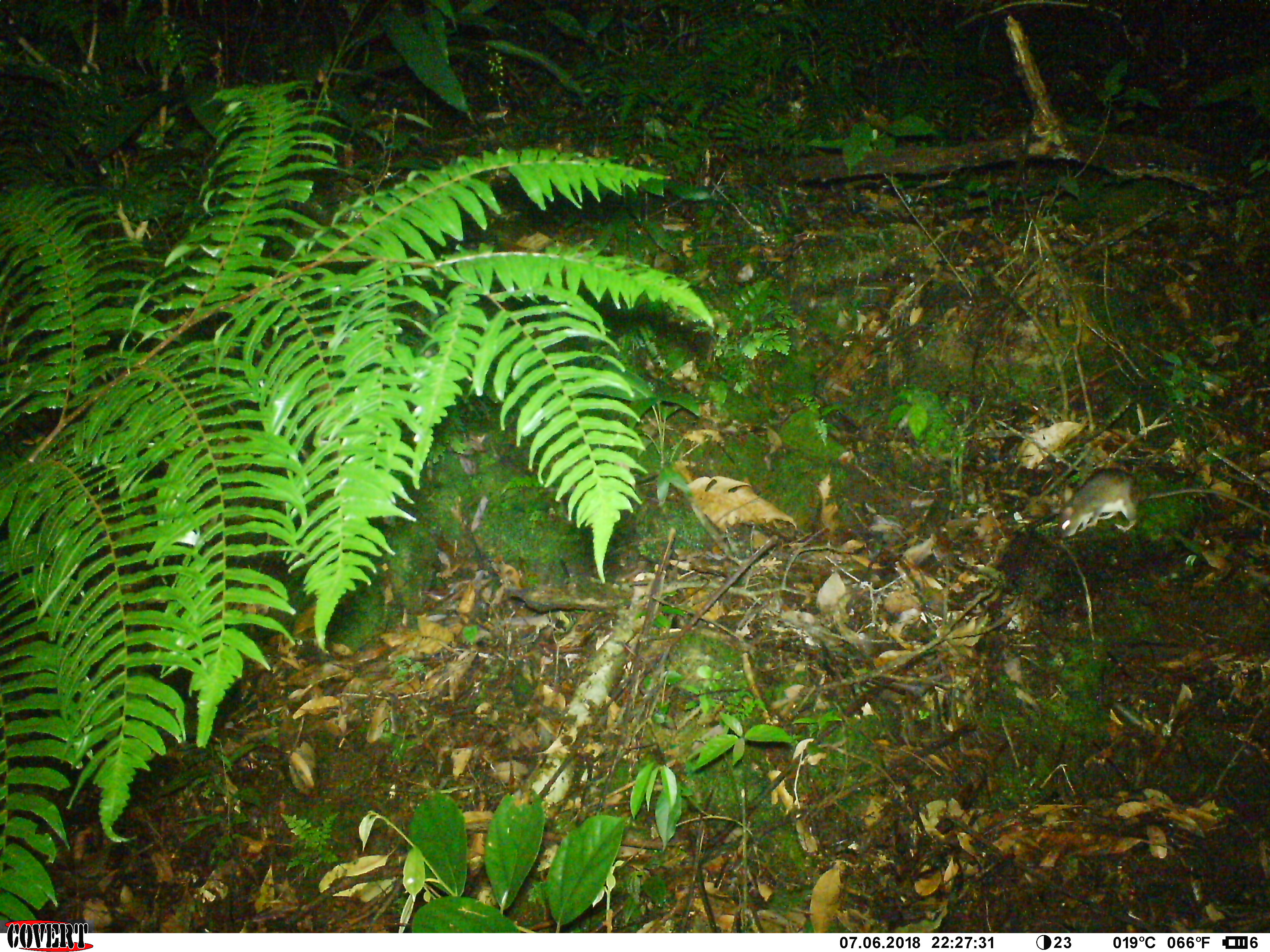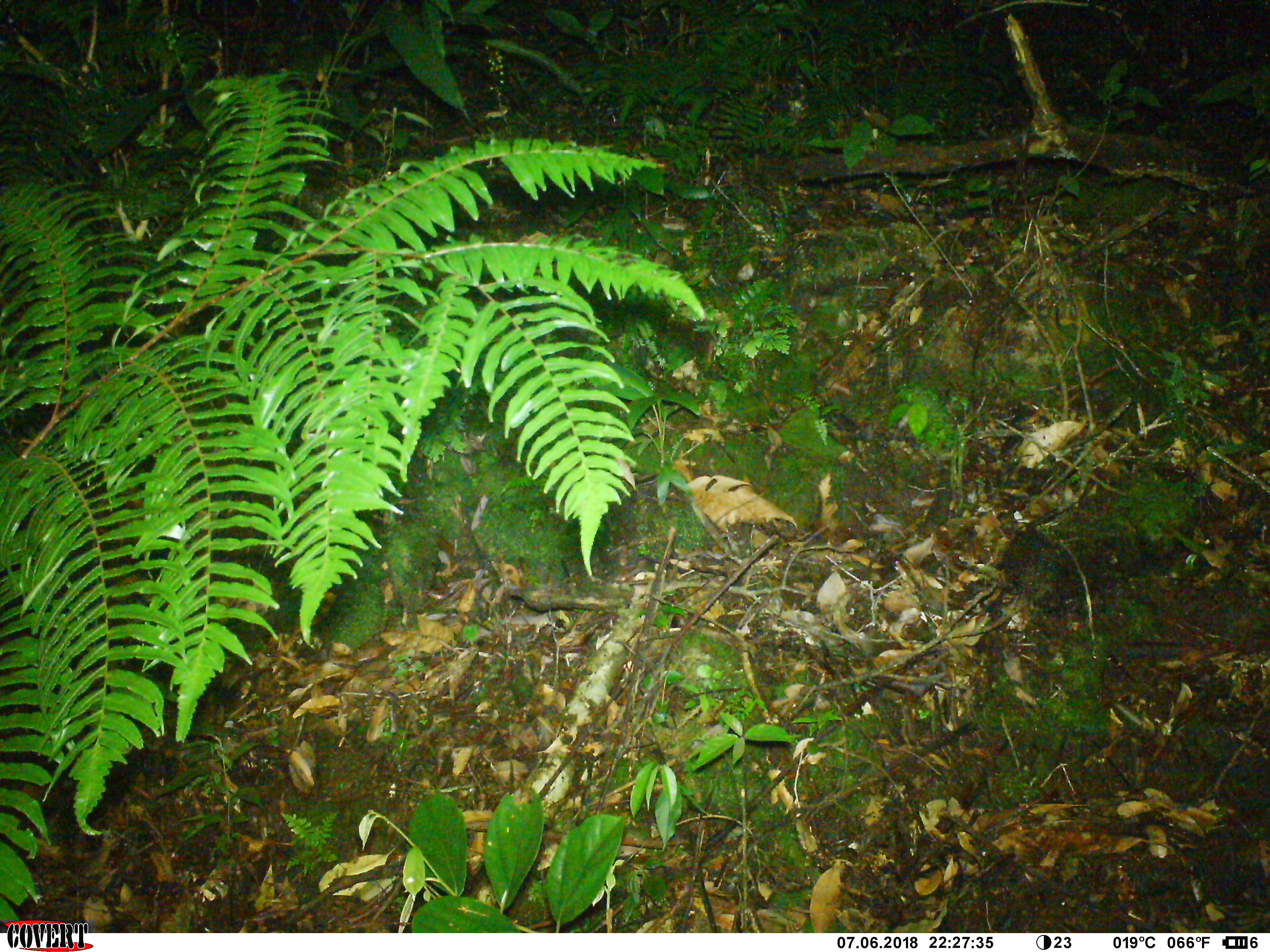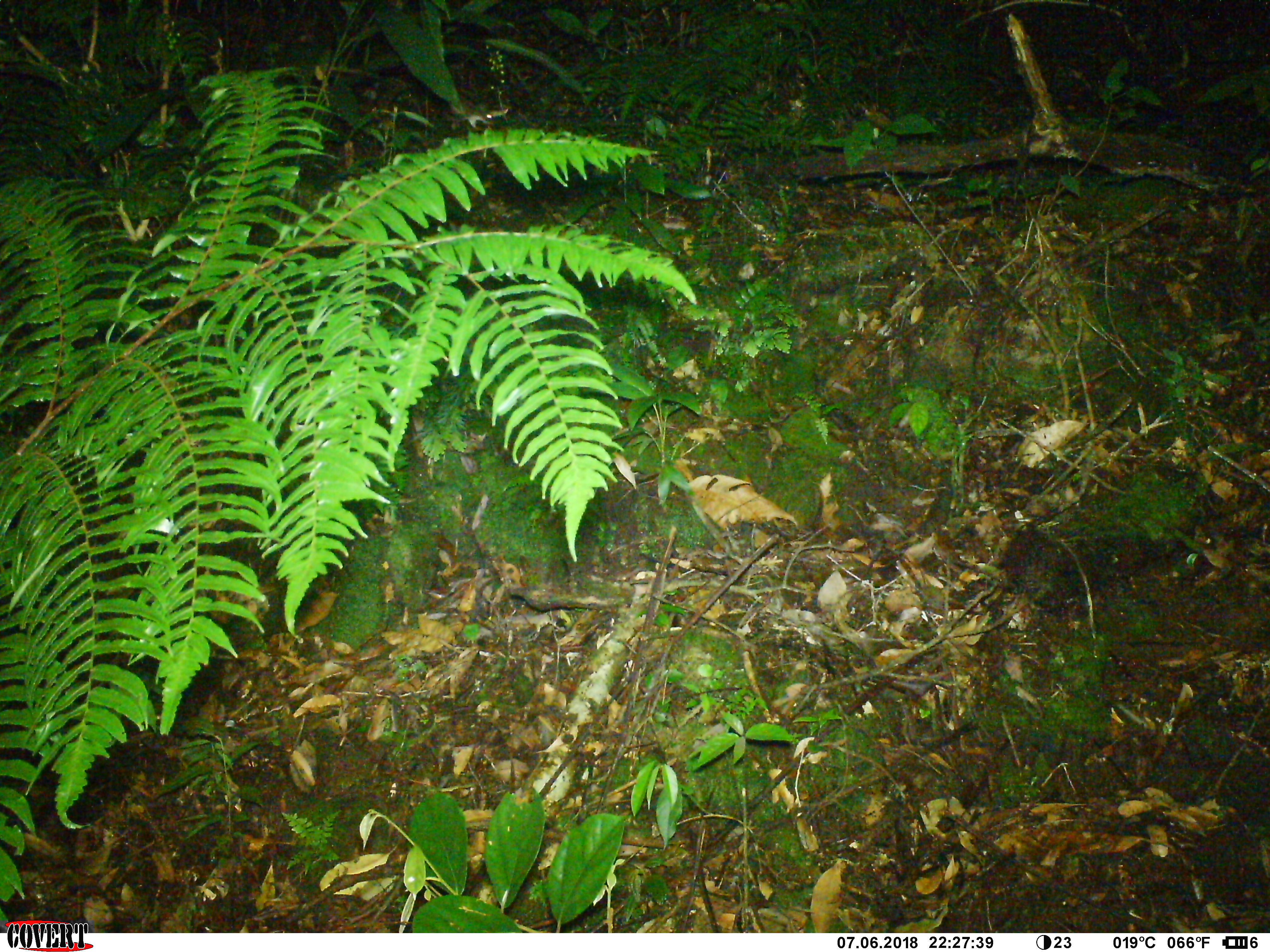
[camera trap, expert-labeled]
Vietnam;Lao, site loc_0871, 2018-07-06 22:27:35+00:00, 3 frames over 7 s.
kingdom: Animalia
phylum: Chordata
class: Mammalia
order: Rodentia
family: Muridae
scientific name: Muridae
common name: old-world mice and rats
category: unidentified murid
Unidentified murid (old-world mice and rats) (Muridae). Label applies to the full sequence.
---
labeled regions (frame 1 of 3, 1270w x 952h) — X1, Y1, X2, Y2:
unidentified murid: 1057, 467, 1270, 538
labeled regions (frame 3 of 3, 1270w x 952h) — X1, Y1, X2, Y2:
unidentified murid: 448, 94, 496, 132